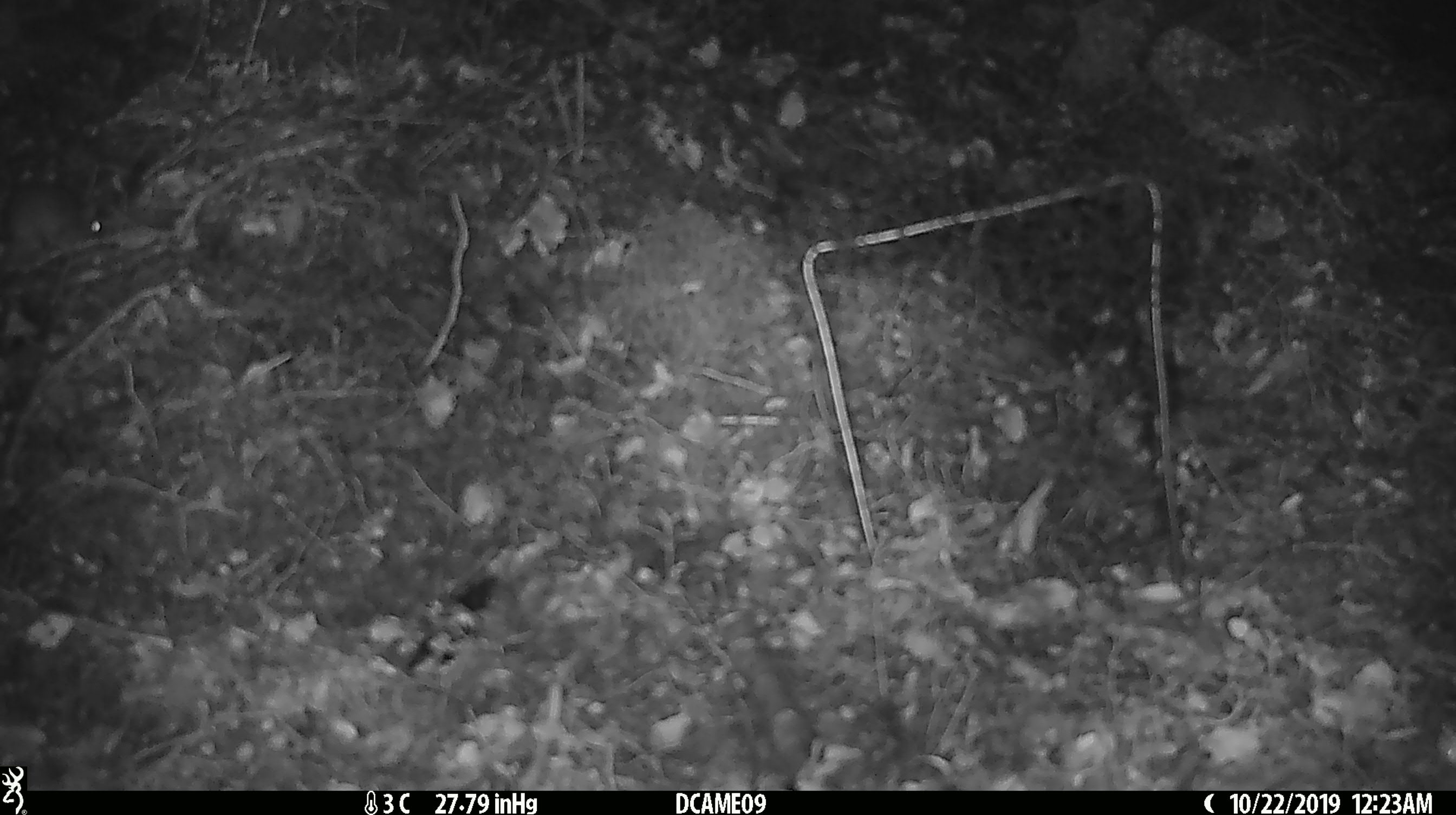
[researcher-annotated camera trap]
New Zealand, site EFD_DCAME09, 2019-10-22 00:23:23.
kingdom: Animalia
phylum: Chordata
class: Mammalia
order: Rodentia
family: Muridae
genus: Mus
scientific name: Mus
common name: mouse